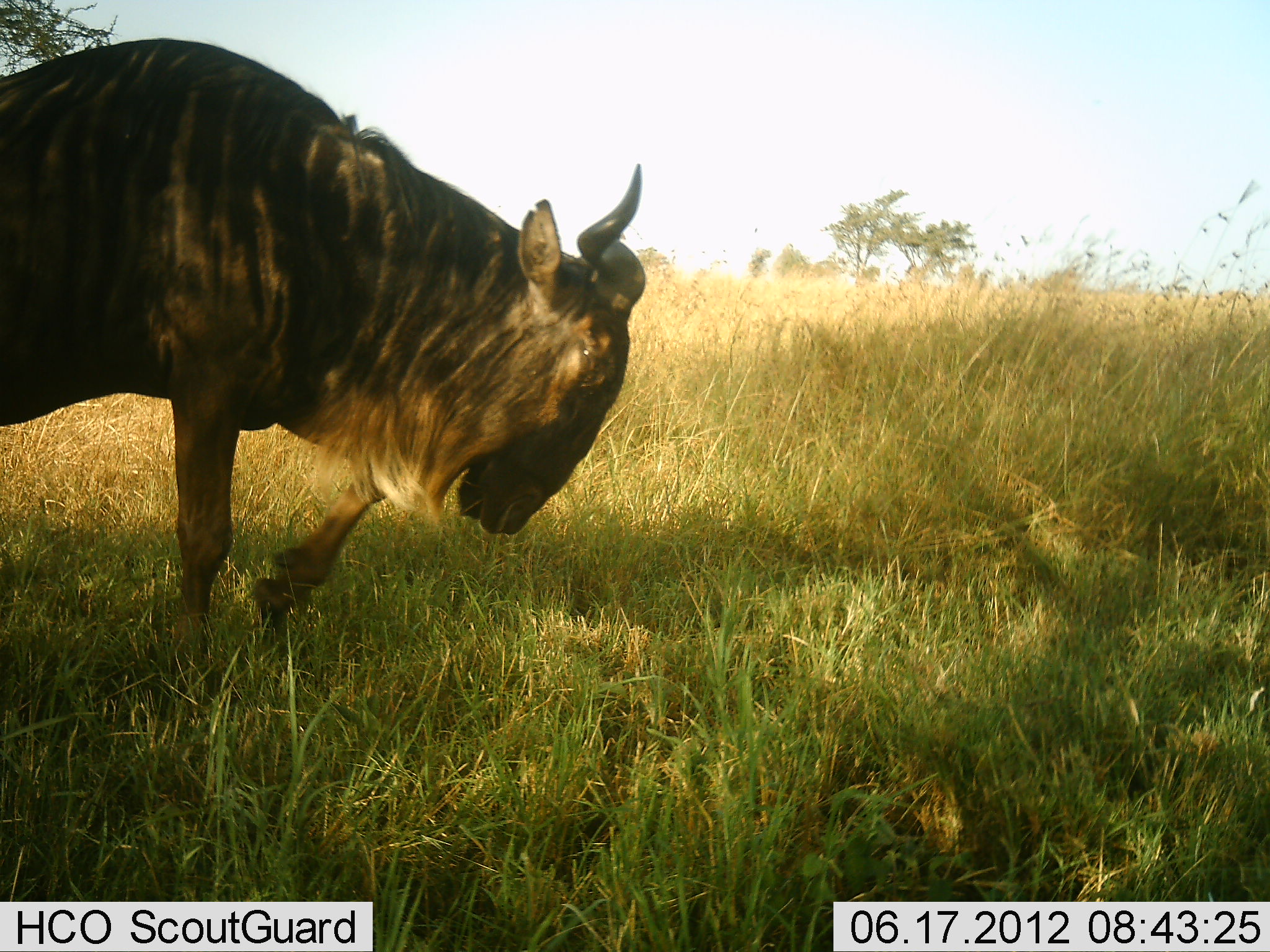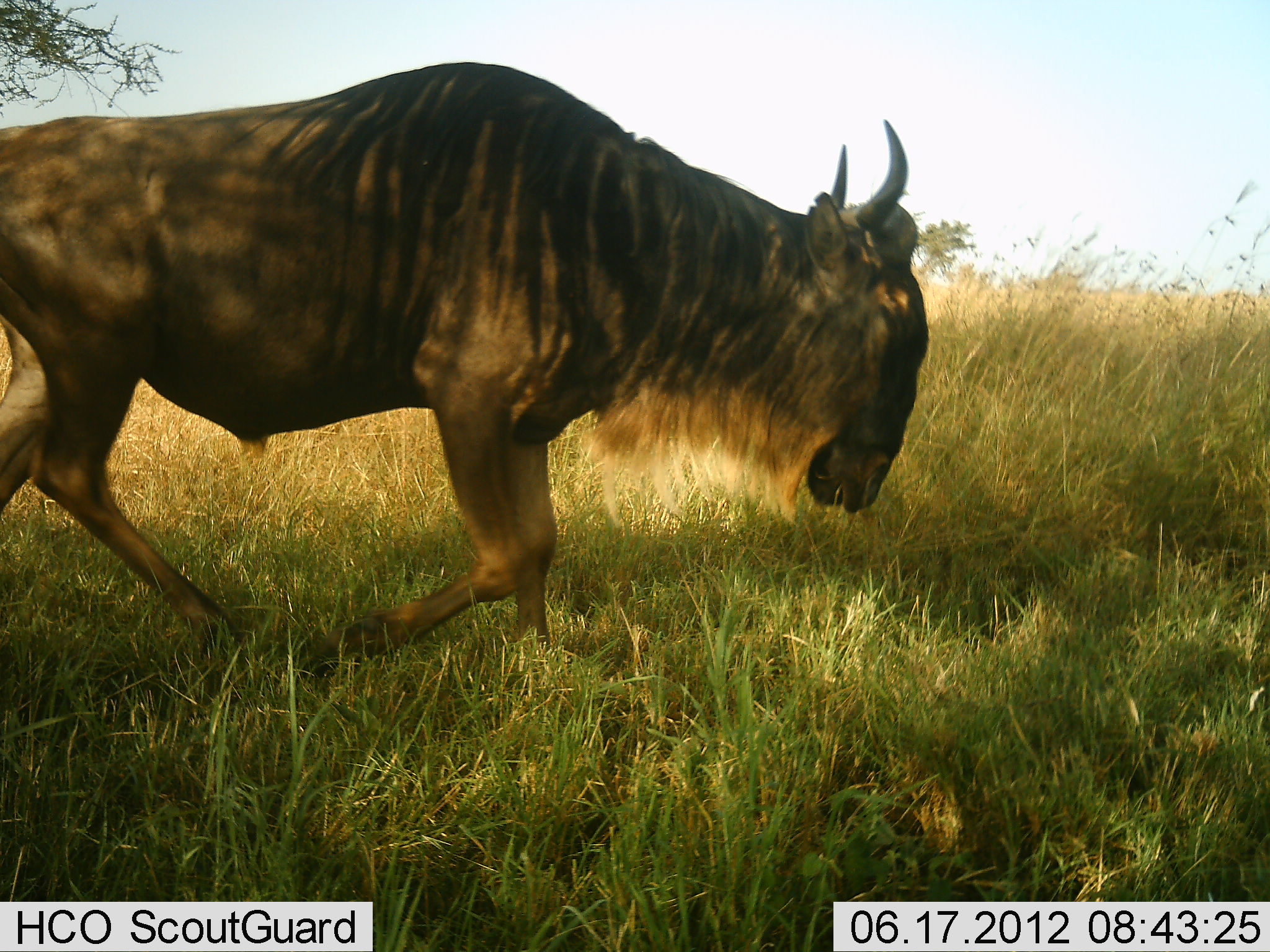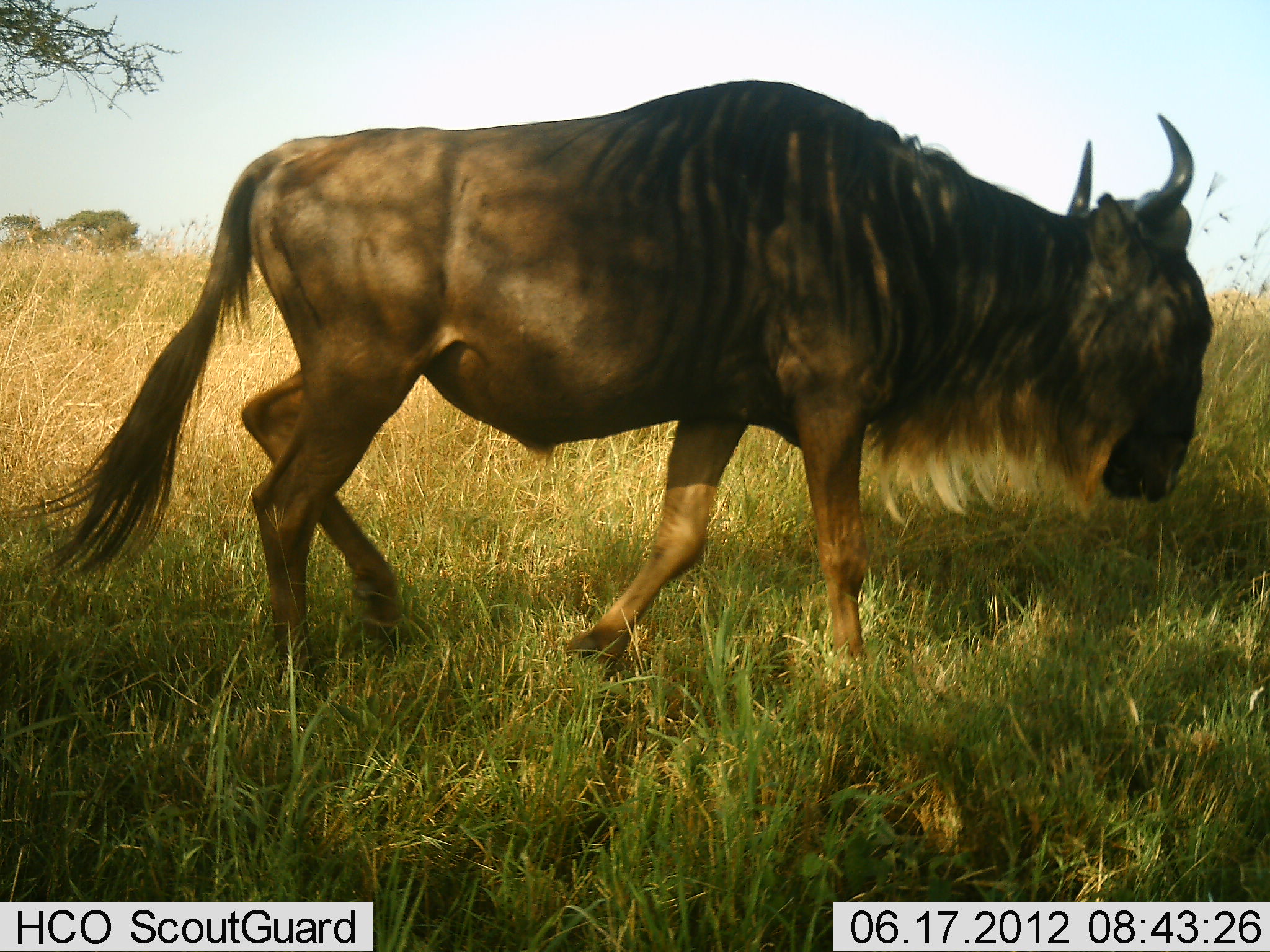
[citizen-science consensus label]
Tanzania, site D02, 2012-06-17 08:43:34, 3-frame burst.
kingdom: Animalia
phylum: Chordata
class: Mammalia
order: Artiodactyla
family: Bovidae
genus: Connochaetes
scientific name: Connochaetes taurinus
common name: blue wildebeest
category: wildebeest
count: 1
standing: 0%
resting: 0%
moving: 100%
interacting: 0%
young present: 0%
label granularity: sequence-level